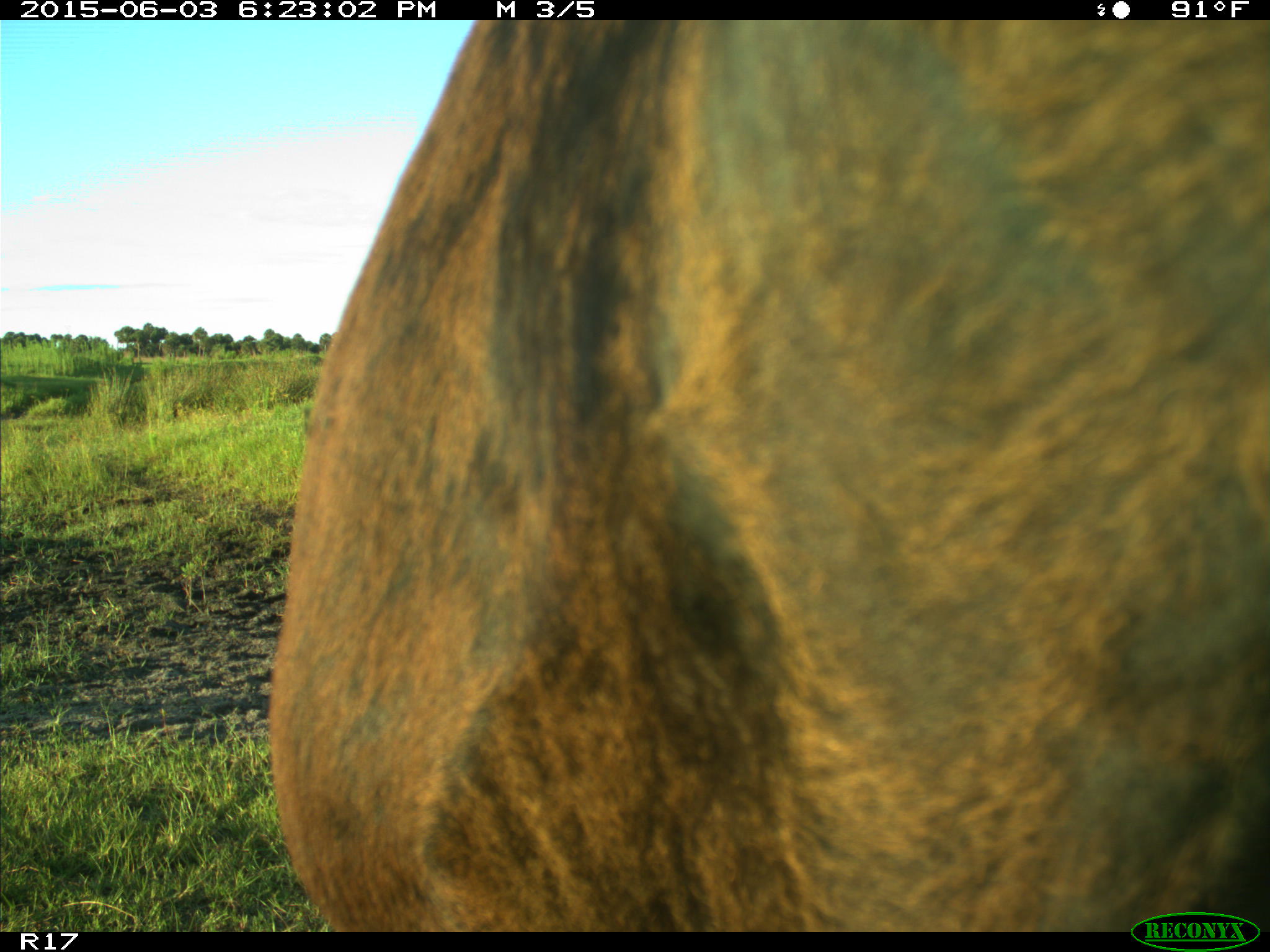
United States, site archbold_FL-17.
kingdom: Animalia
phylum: Chordata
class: Mammalia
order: Artiodactyla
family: Bovidae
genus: Bos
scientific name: Bos taurus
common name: domestic cow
Bos taurus (domestic cow).